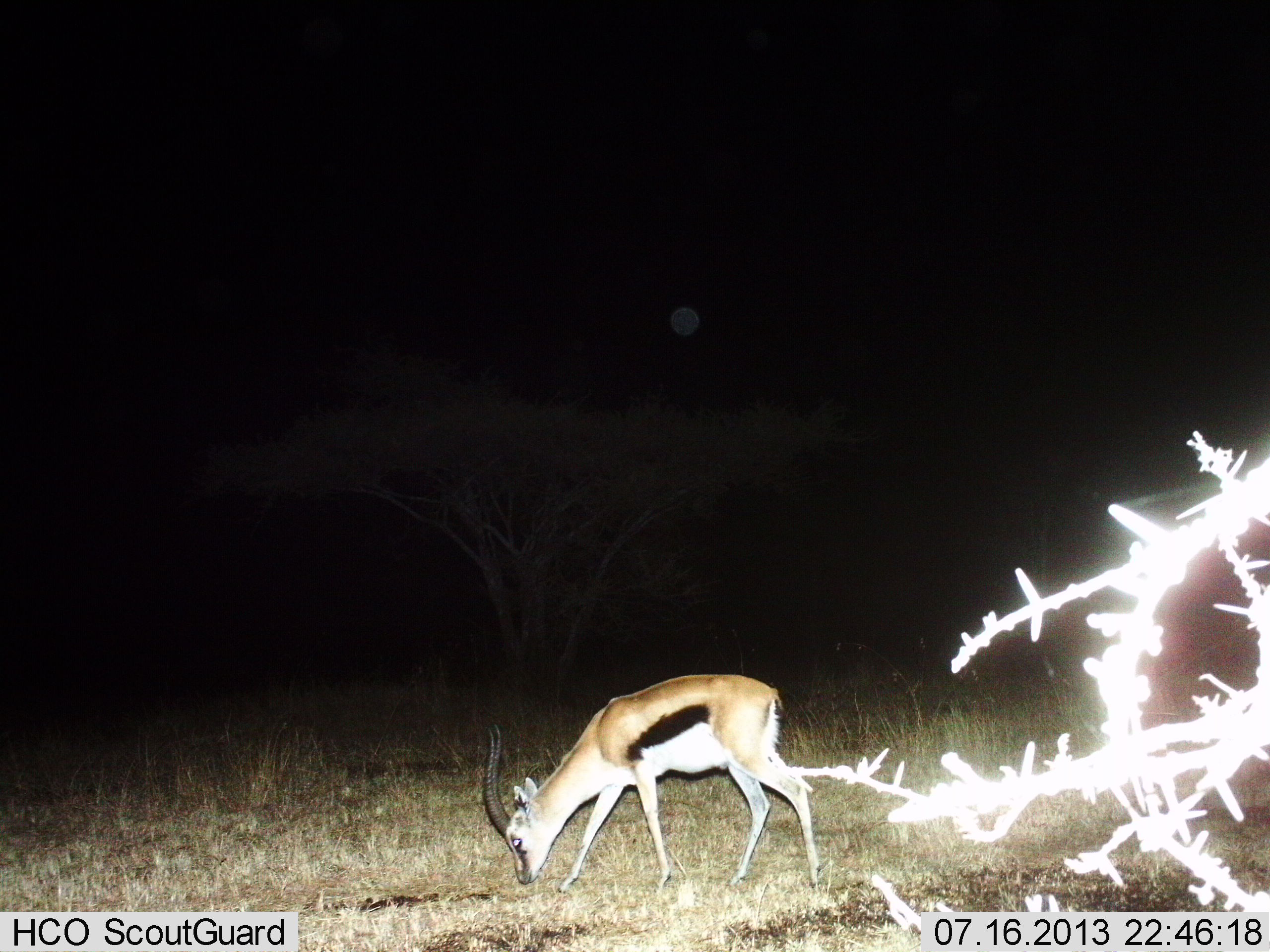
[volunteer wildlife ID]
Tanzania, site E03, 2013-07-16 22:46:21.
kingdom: Animalia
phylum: Chordata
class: Mammalia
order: Artiodactyla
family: Bovidae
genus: Eudorcas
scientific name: Eudorcas thomsonii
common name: thomson's gazelle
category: gazellethomsons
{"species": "gazellethomsons (thomson's gazelle) (Eudorcas thomsonii)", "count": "1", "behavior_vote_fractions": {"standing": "9%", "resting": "0%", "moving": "9%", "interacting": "0%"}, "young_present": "0%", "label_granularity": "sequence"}